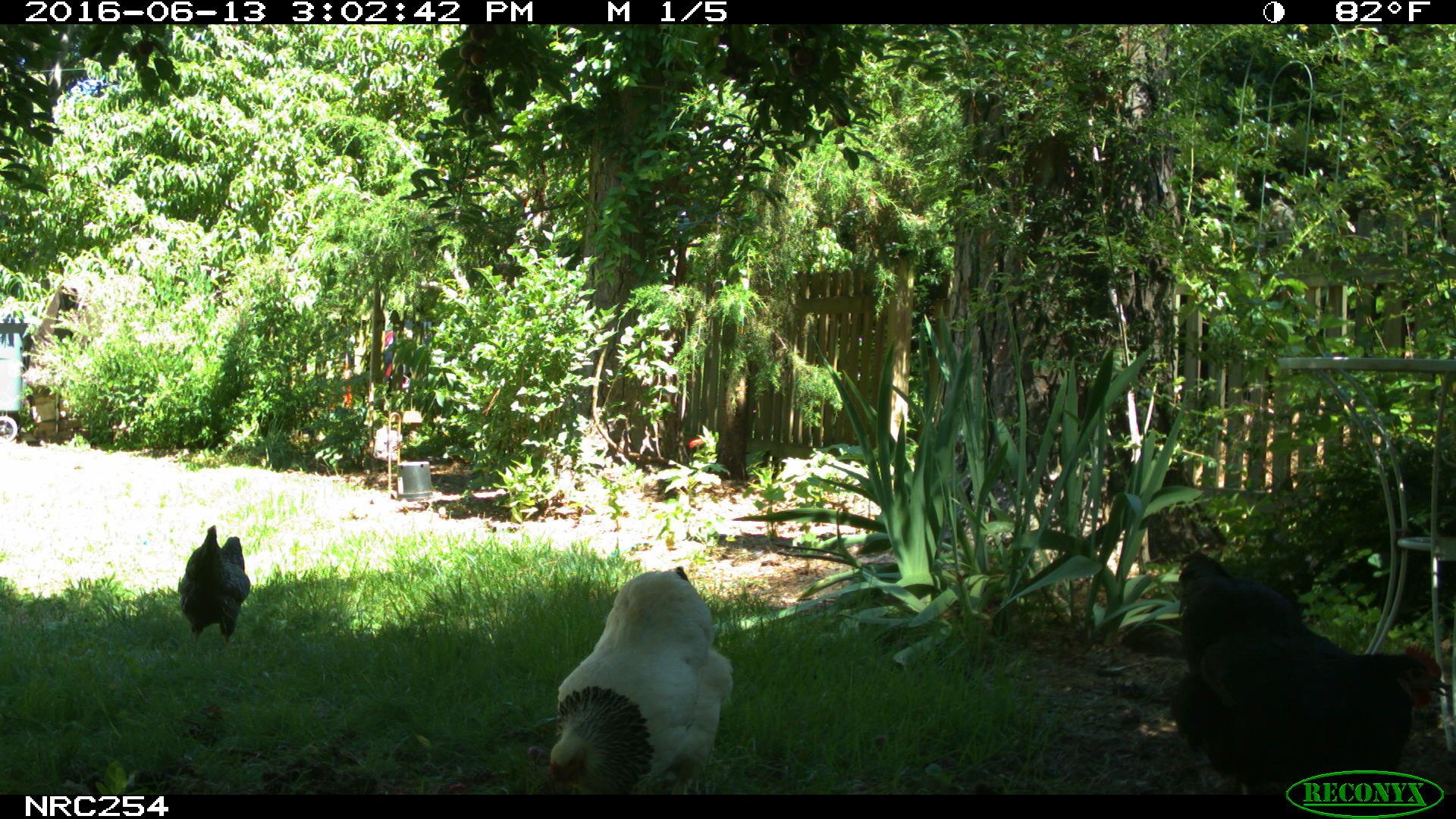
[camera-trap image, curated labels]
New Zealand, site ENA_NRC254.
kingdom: Animalia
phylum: Chordata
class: Aves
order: Galliformes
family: Phasianidae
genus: Gallus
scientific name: Gallus gallus domesticus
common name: chicken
Chicken (Gallus gallus domesticus).